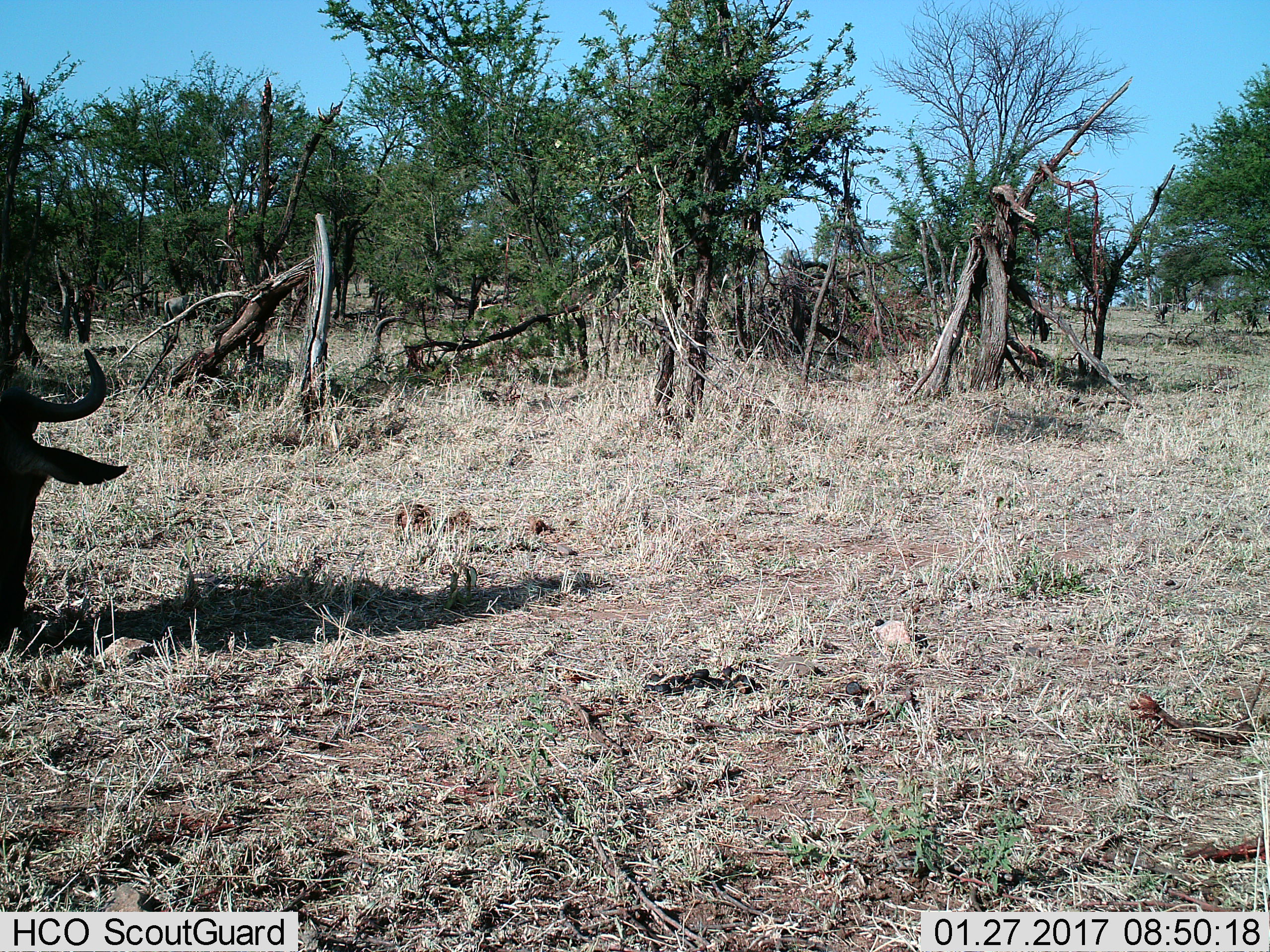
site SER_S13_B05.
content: unidentified animal